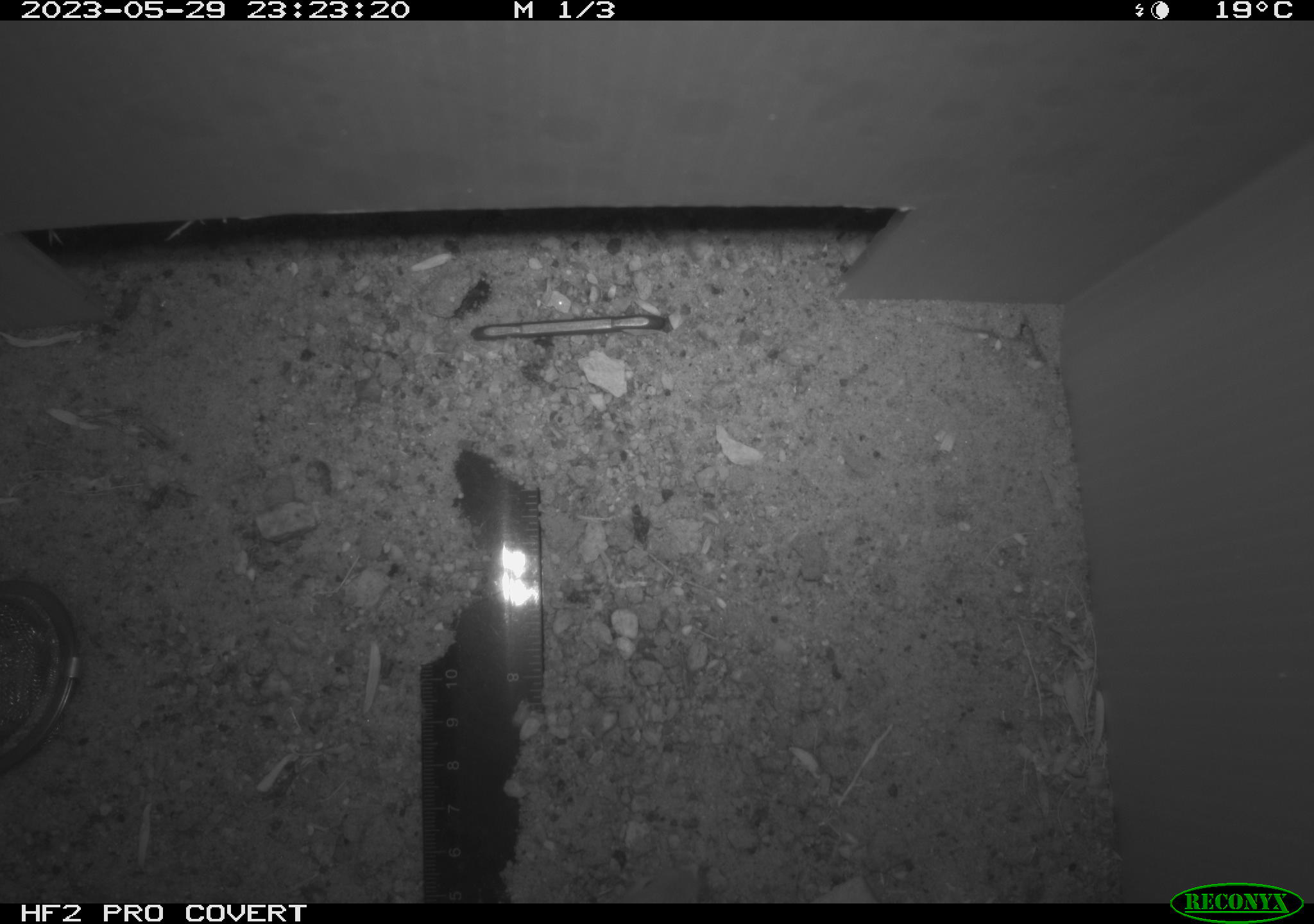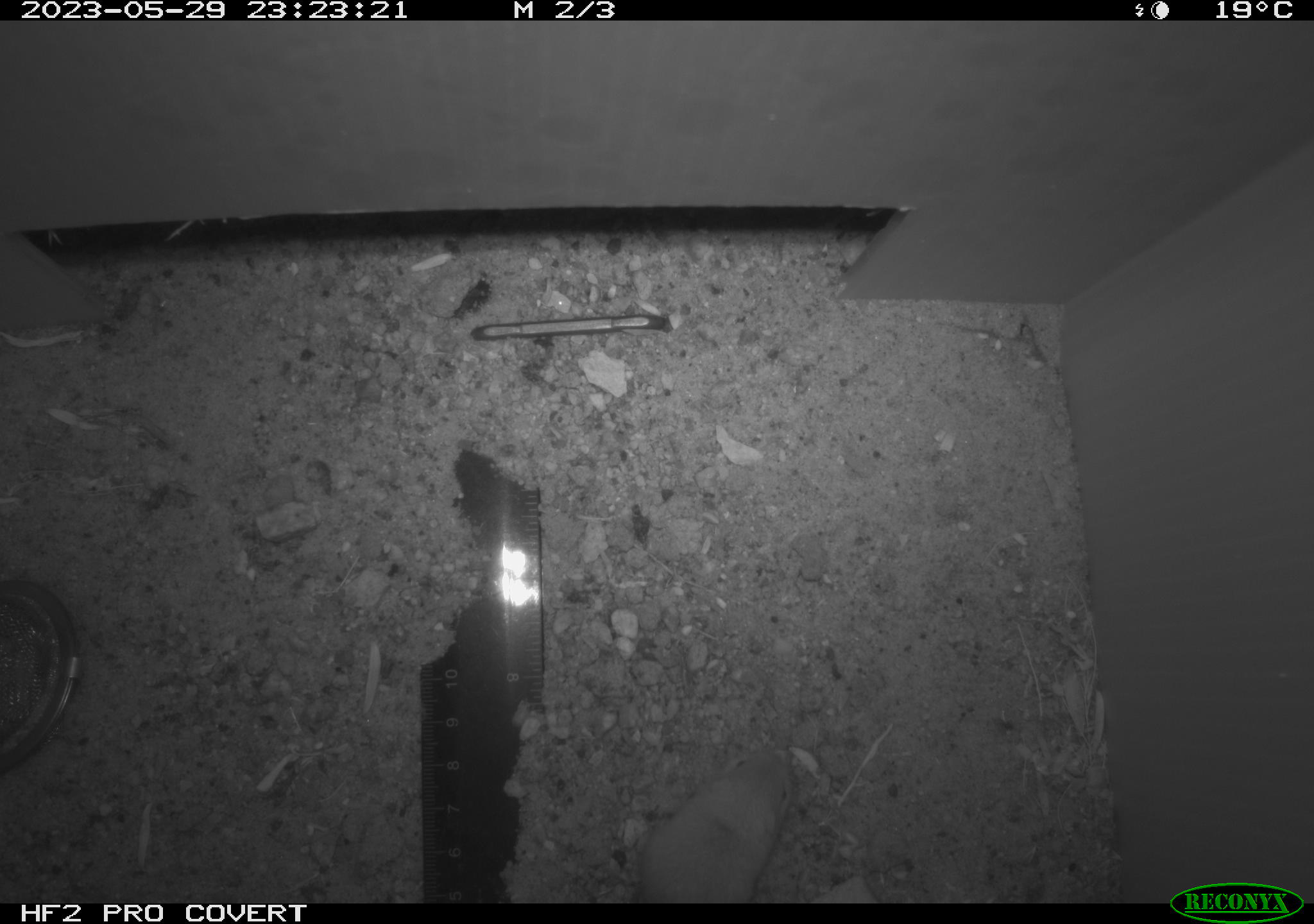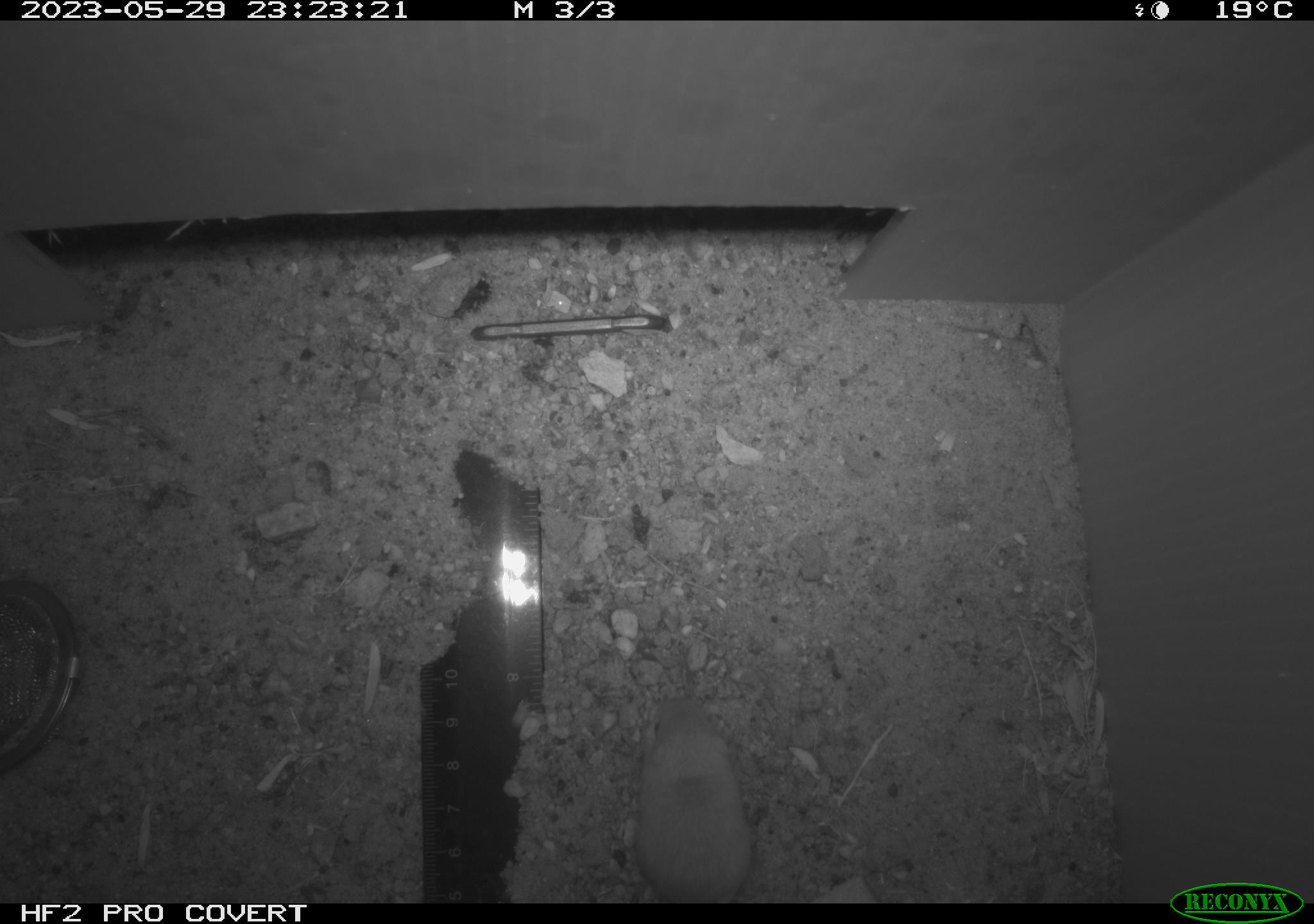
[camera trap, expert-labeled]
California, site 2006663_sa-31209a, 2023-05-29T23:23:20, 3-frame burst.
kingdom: Animalia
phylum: Chordata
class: Mammalia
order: Rodentia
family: Heteromyidae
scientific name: Heteromyidae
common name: kangaroo rats and pocket mice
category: heteromyidae family